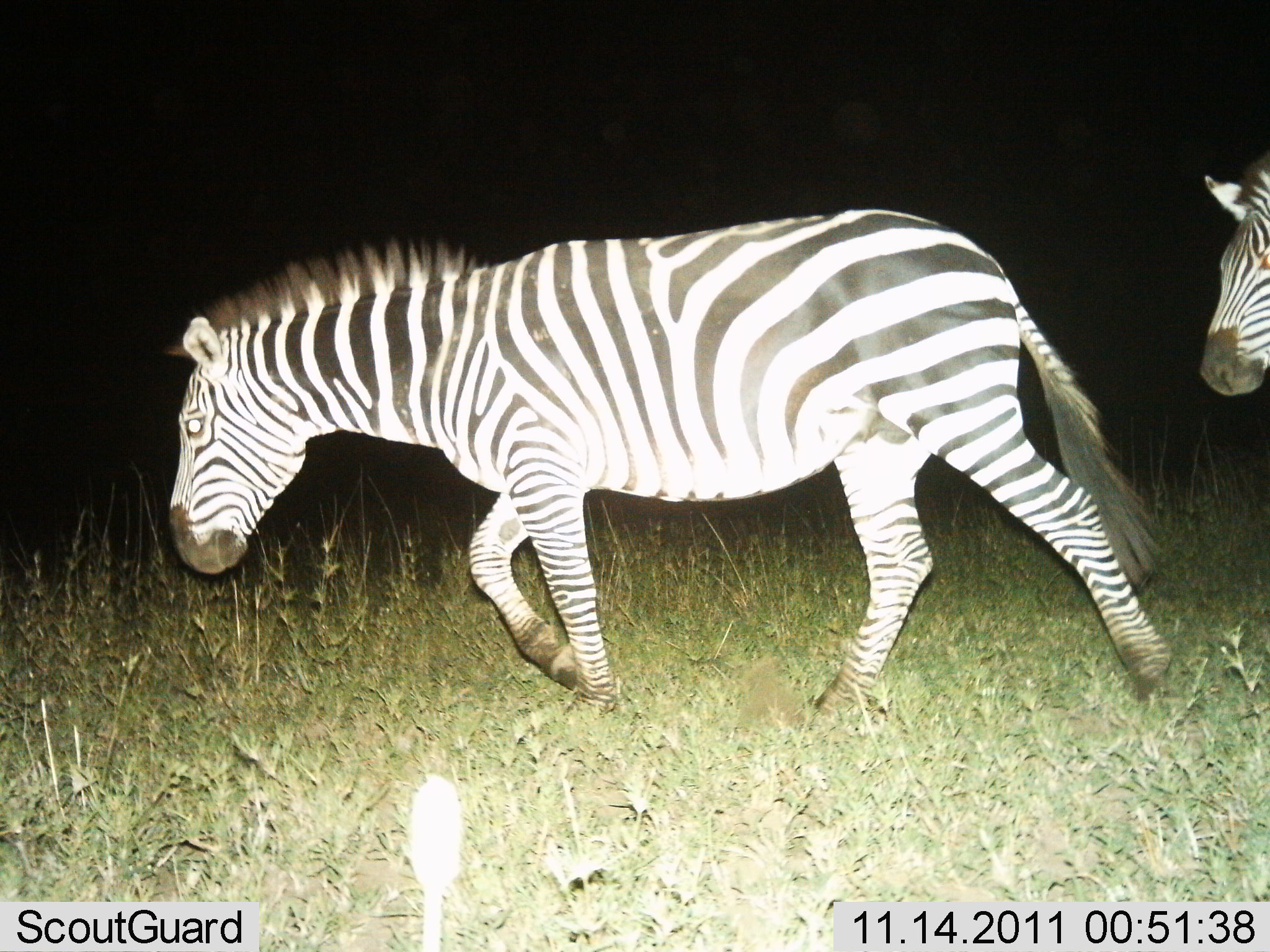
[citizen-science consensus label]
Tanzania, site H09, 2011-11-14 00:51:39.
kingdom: Animalia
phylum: Chordata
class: Mammalia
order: Perissodactyla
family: Equidae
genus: Equus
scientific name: Equus quagga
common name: plains zebra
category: zebra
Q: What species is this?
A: Zebra (plains zebra) (Equus quagga).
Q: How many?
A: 2.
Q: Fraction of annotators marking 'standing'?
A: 0%.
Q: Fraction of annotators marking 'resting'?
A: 0%.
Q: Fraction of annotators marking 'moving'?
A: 100%.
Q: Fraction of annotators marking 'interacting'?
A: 0%.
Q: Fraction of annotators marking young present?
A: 0%.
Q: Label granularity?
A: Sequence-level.